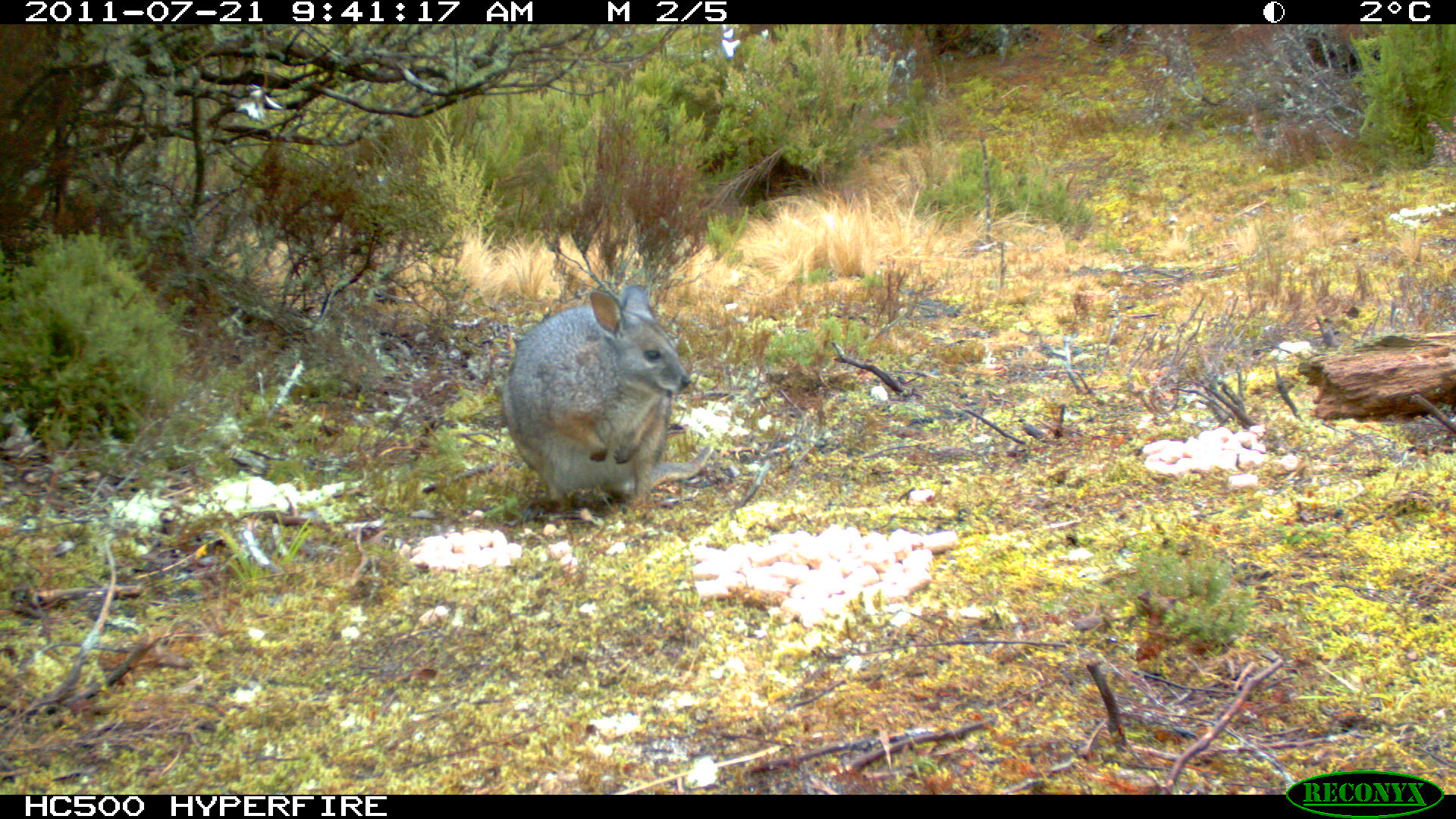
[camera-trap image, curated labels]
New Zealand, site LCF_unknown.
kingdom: Animalia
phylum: Chordata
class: Mammalia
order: Diprotodontia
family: Macropodidae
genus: Notamacropus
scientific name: Notamacropus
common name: wallaby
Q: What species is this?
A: Wallaby (Notamacropus).